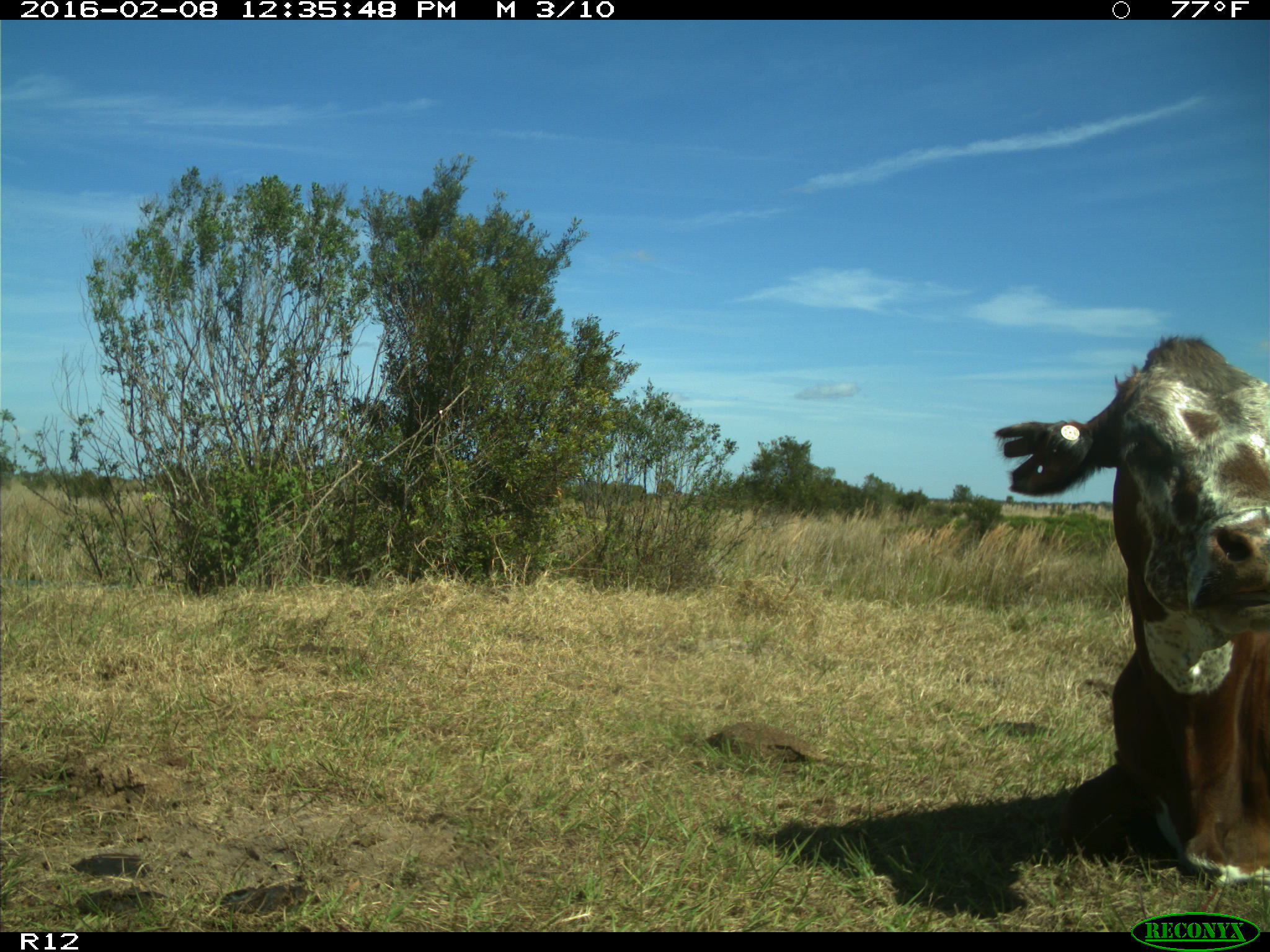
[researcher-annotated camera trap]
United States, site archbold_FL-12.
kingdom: Animalia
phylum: Chordata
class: Mammalia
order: Artiodactyla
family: Bovidae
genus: Bos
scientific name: Bos taurus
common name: domestic cow